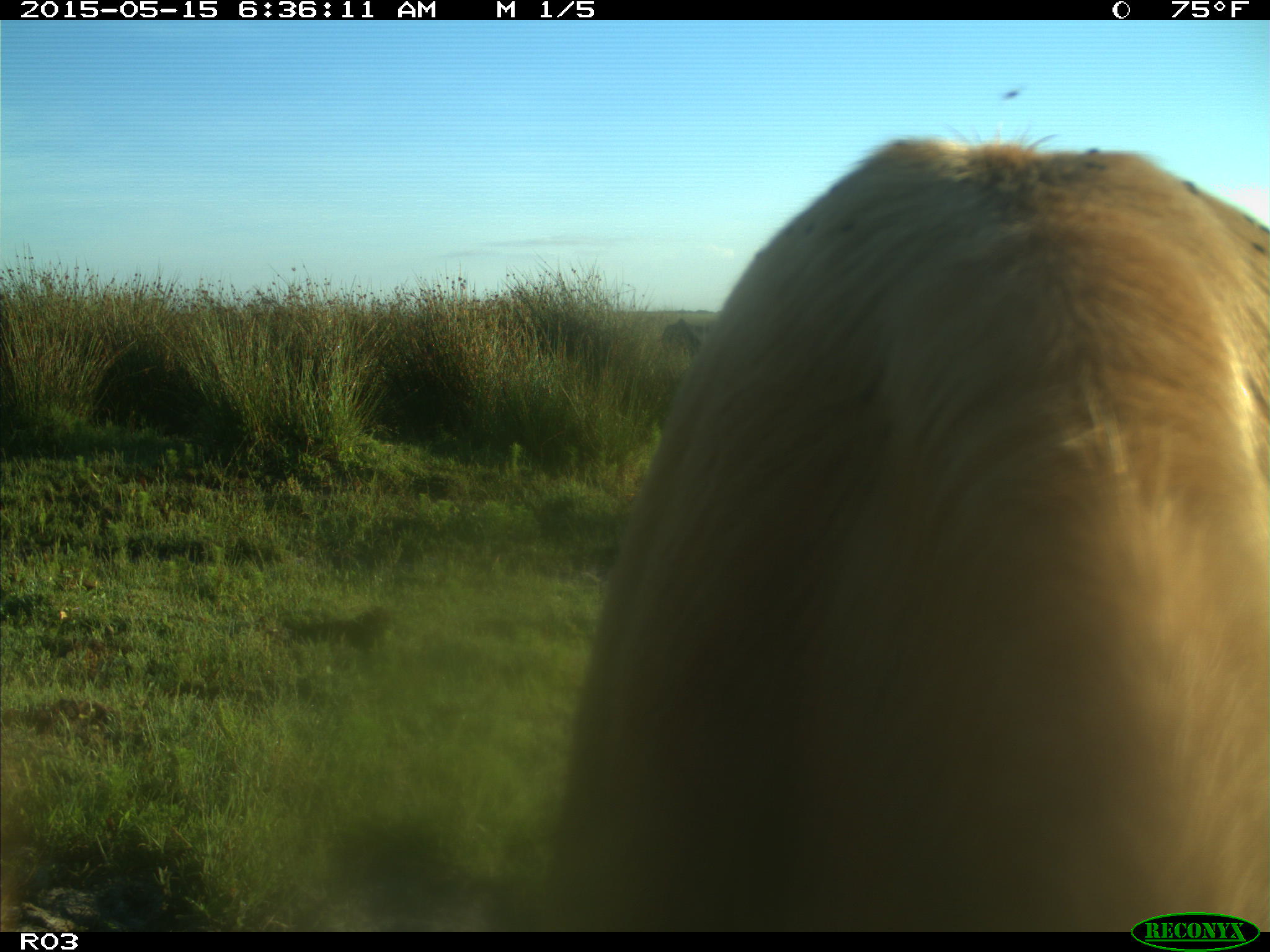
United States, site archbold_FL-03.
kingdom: Animalia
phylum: Chordata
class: Mammalia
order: Artiodactyla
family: Bovidae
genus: Bos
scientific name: Bos taurus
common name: domestic cow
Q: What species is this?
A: Bos taurus (domestic cow).